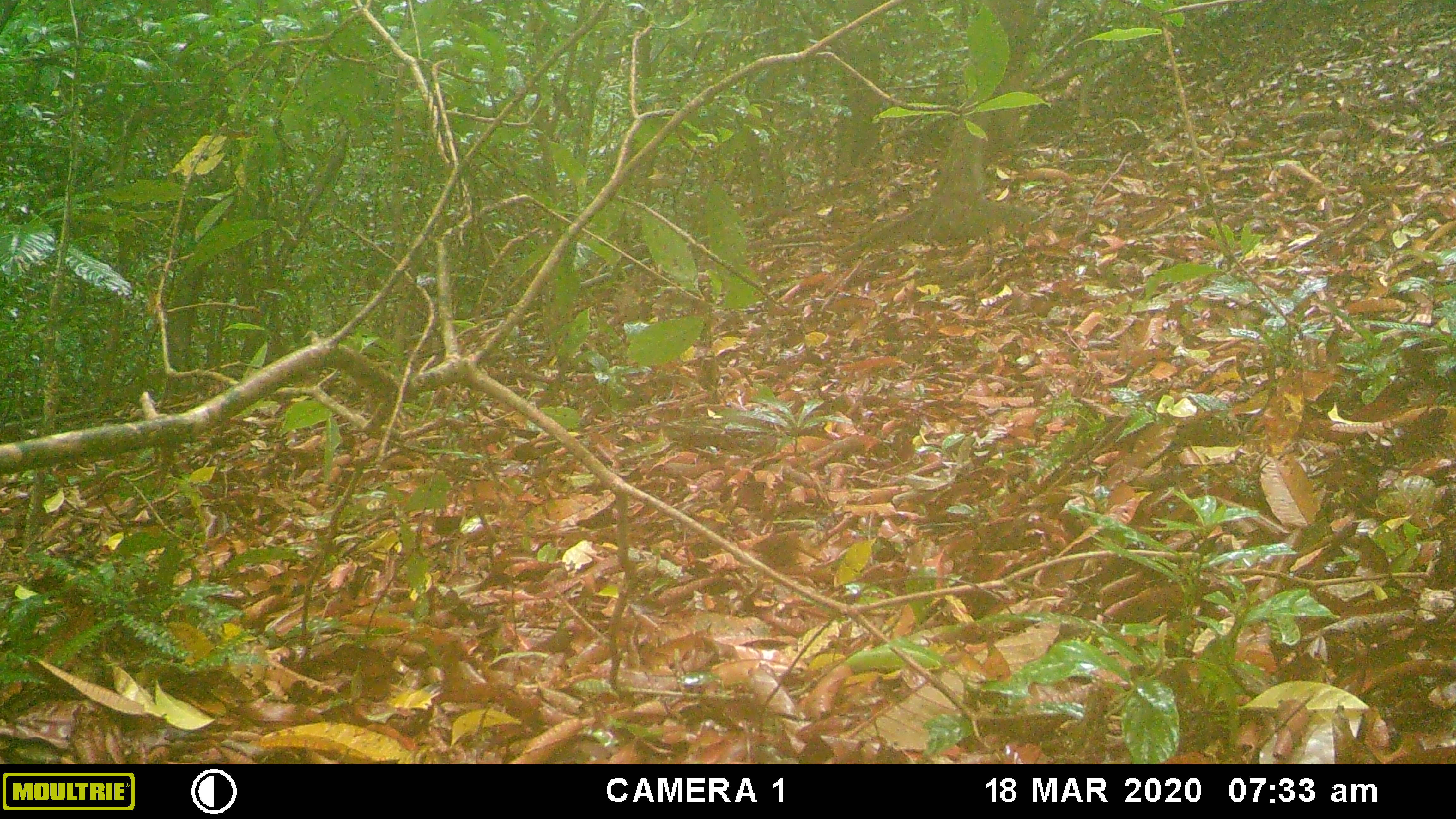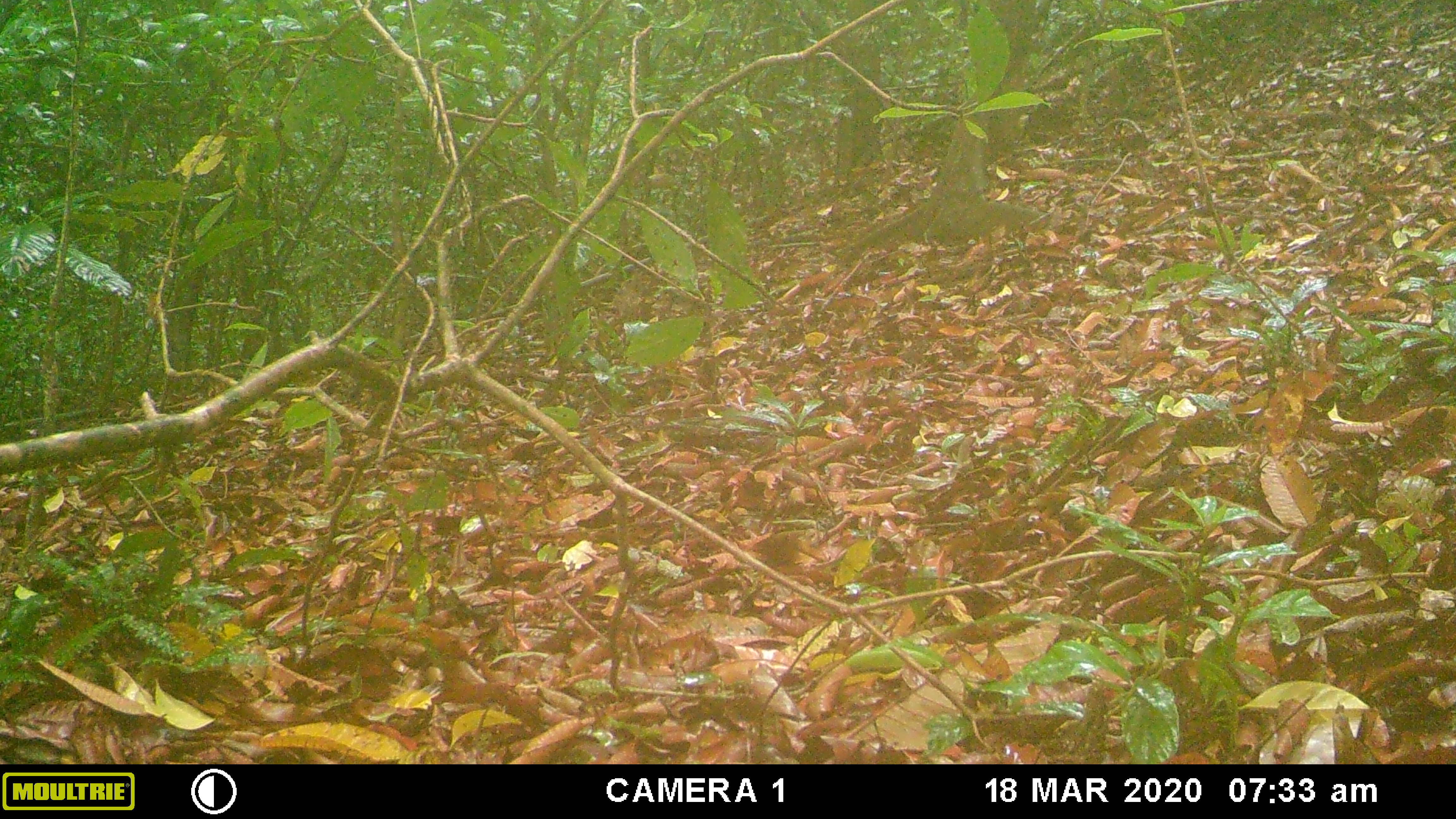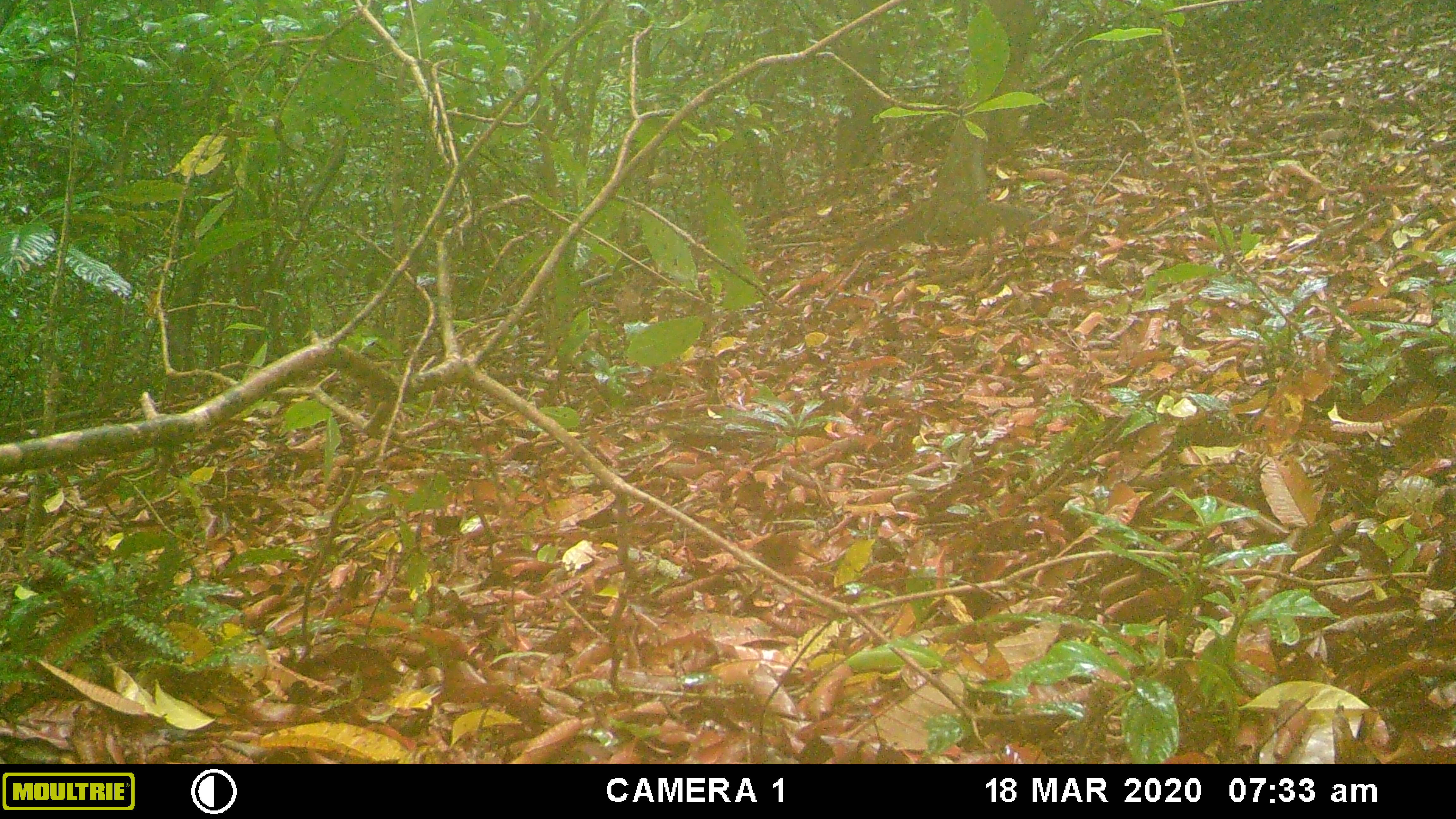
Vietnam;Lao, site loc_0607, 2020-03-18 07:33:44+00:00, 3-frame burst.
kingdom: Animalia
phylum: Chordata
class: Mammalia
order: Artiodactyla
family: Cervidae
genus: Muntiacus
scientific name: Muntiacus rooseveltorum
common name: roosevelt's muntjac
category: roosevelts muntjac group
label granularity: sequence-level